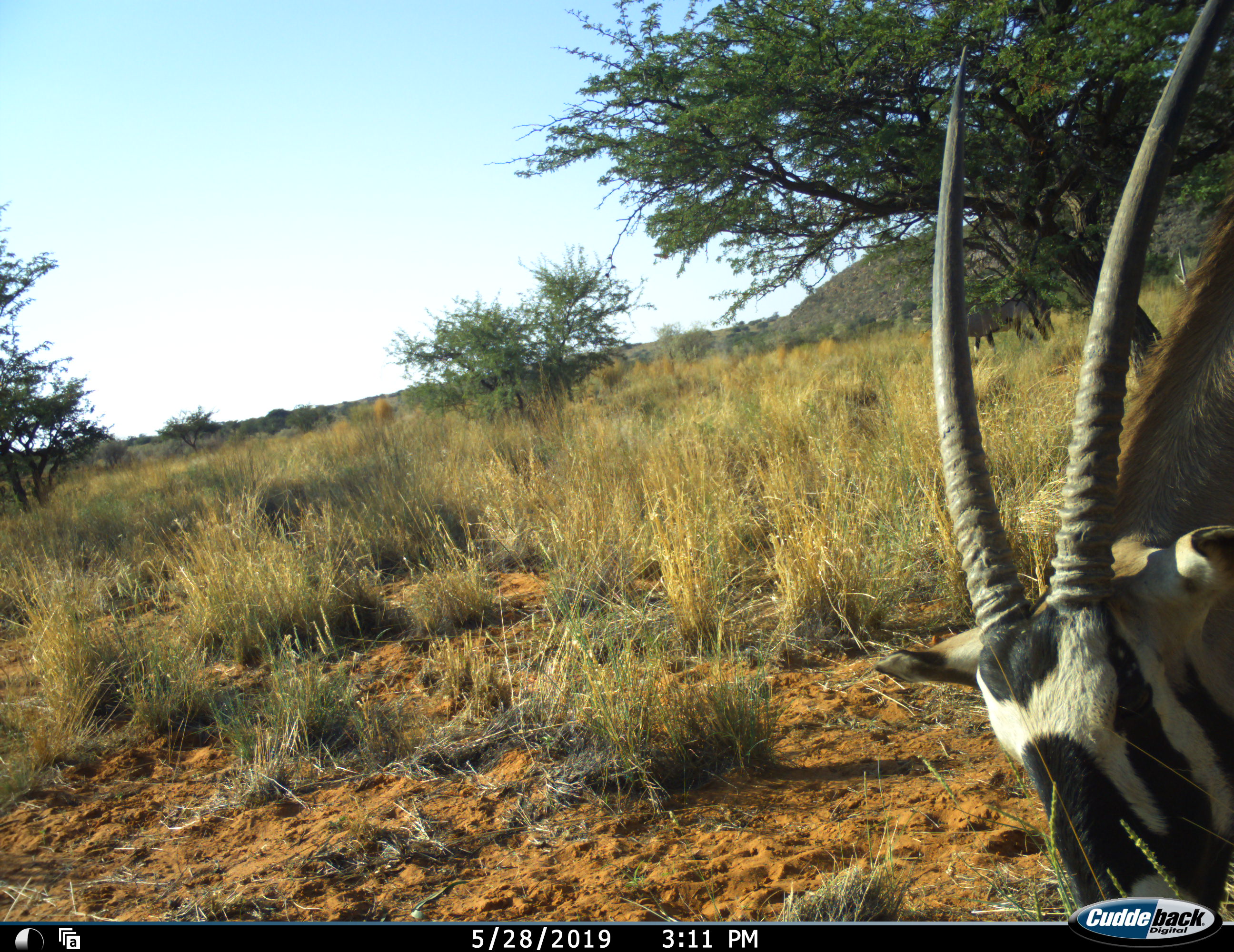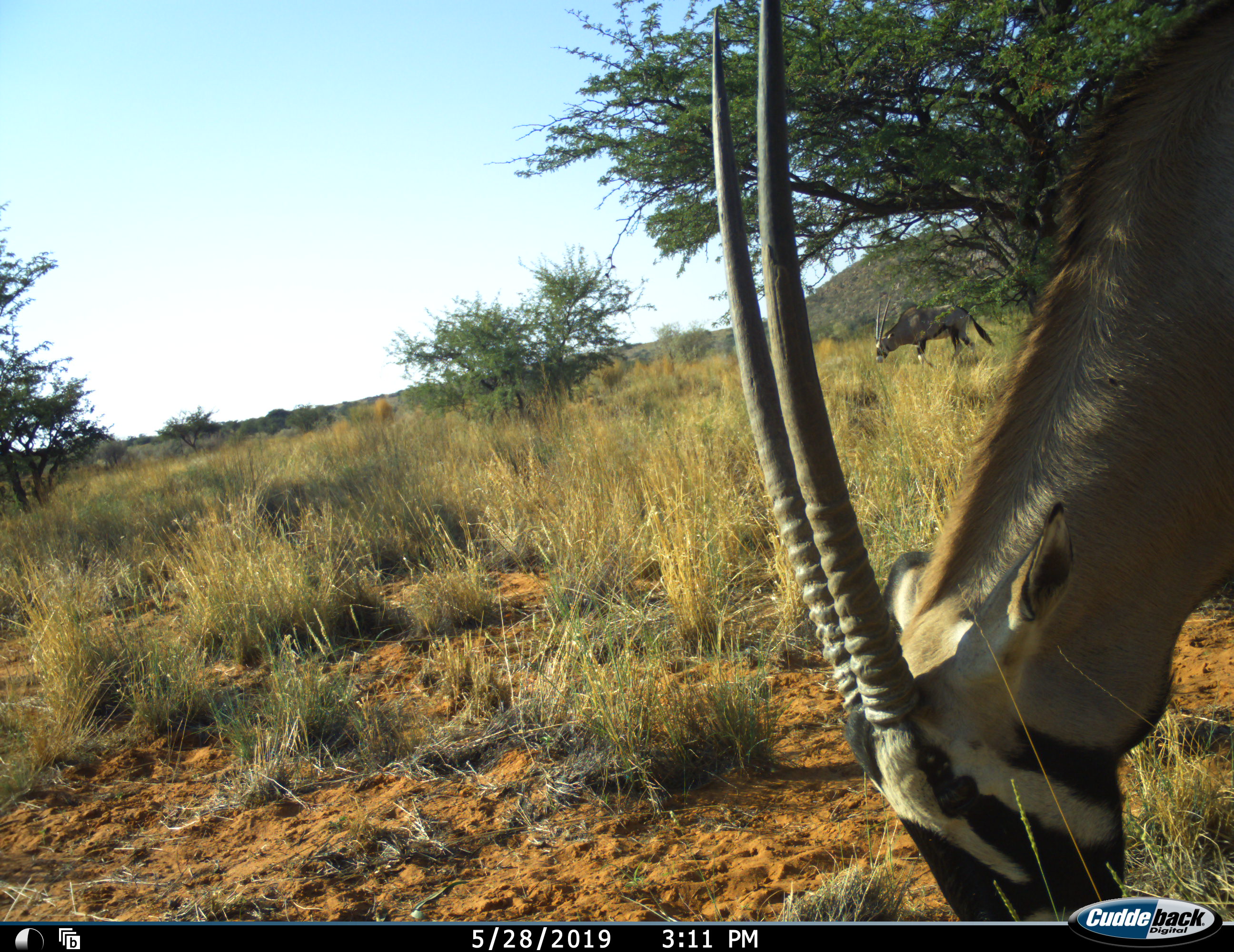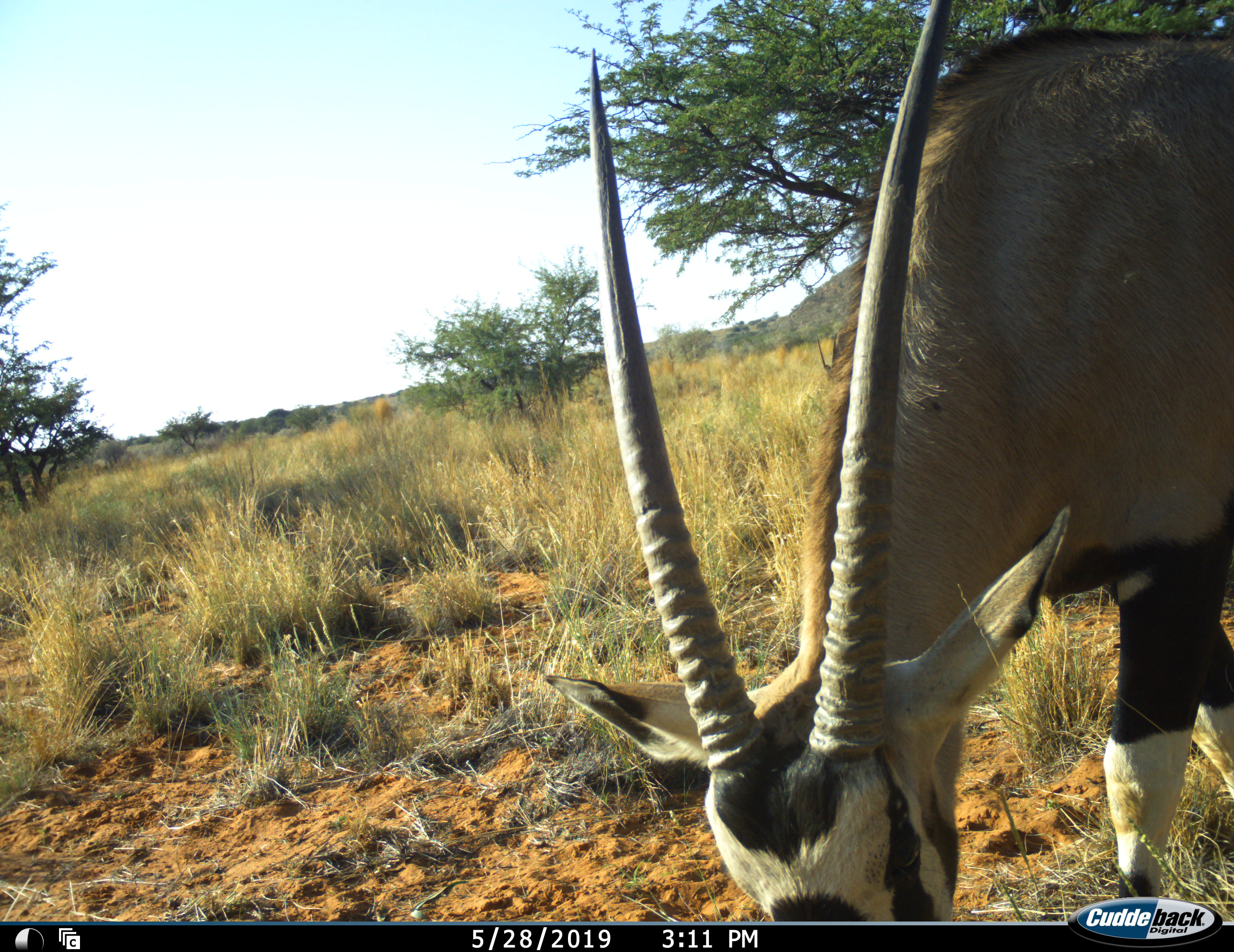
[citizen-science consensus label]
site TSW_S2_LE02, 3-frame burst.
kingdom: Animalia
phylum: Chordata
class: Mammalia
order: Artiodactyla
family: Bovidae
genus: Oryx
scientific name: Oryx gazella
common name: gemsbok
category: oryx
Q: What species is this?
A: Oryx (gemsbok) (Oryx gazella).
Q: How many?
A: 1.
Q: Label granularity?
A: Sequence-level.